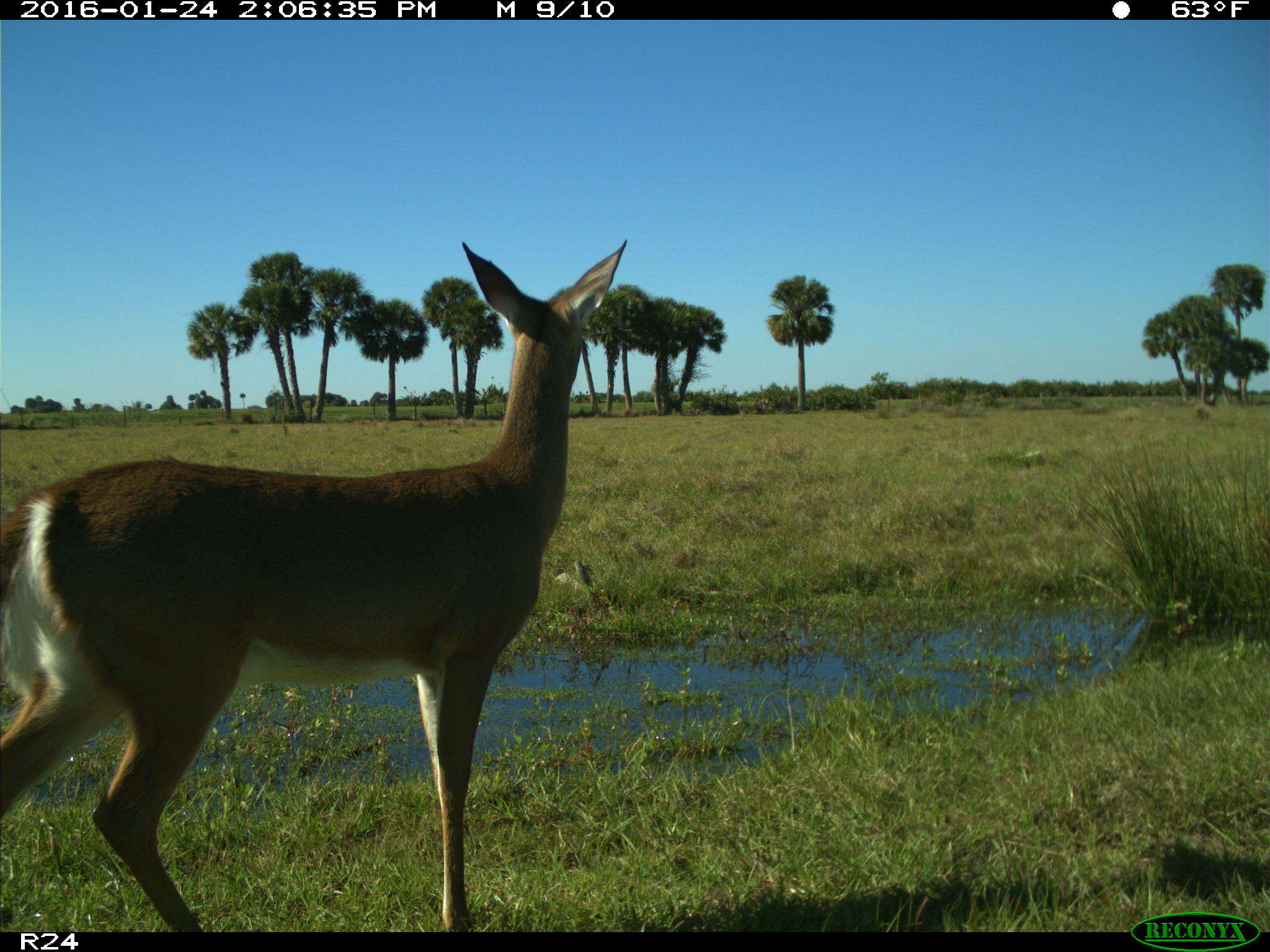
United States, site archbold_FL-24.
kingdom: Animalia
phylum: Chordata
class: Mammalia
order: Artiodactyla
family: Bovidae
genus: Bos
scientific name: Bos taurus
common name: domestic cow